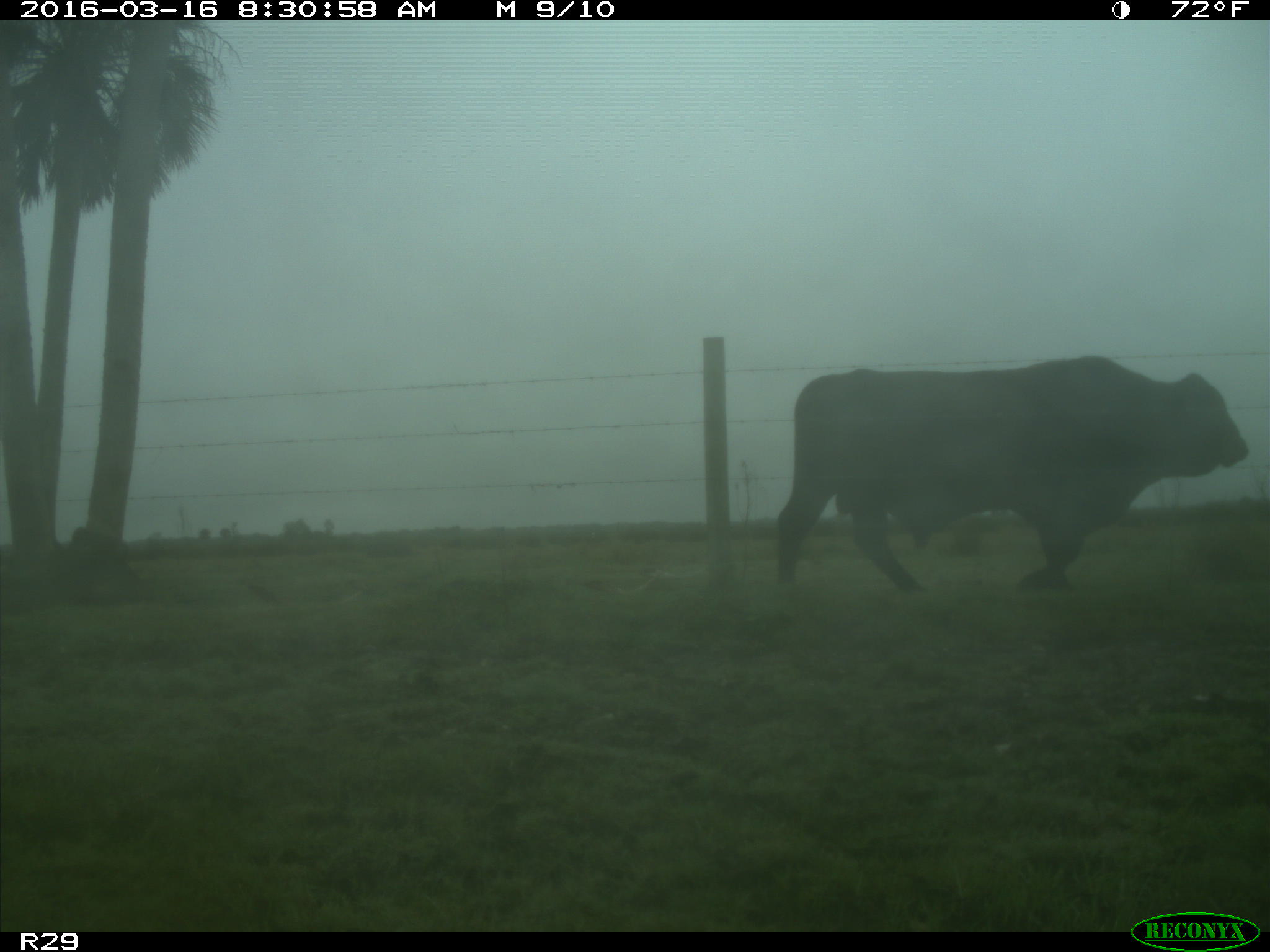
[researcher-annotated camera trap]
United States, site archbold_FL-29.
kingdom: Animalia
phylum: Chordata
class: Mammalia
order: Artiodactyla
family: Bovidae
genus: Bos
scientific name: Bos taurus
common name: domestic cow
Bos taurus (domestic cow).